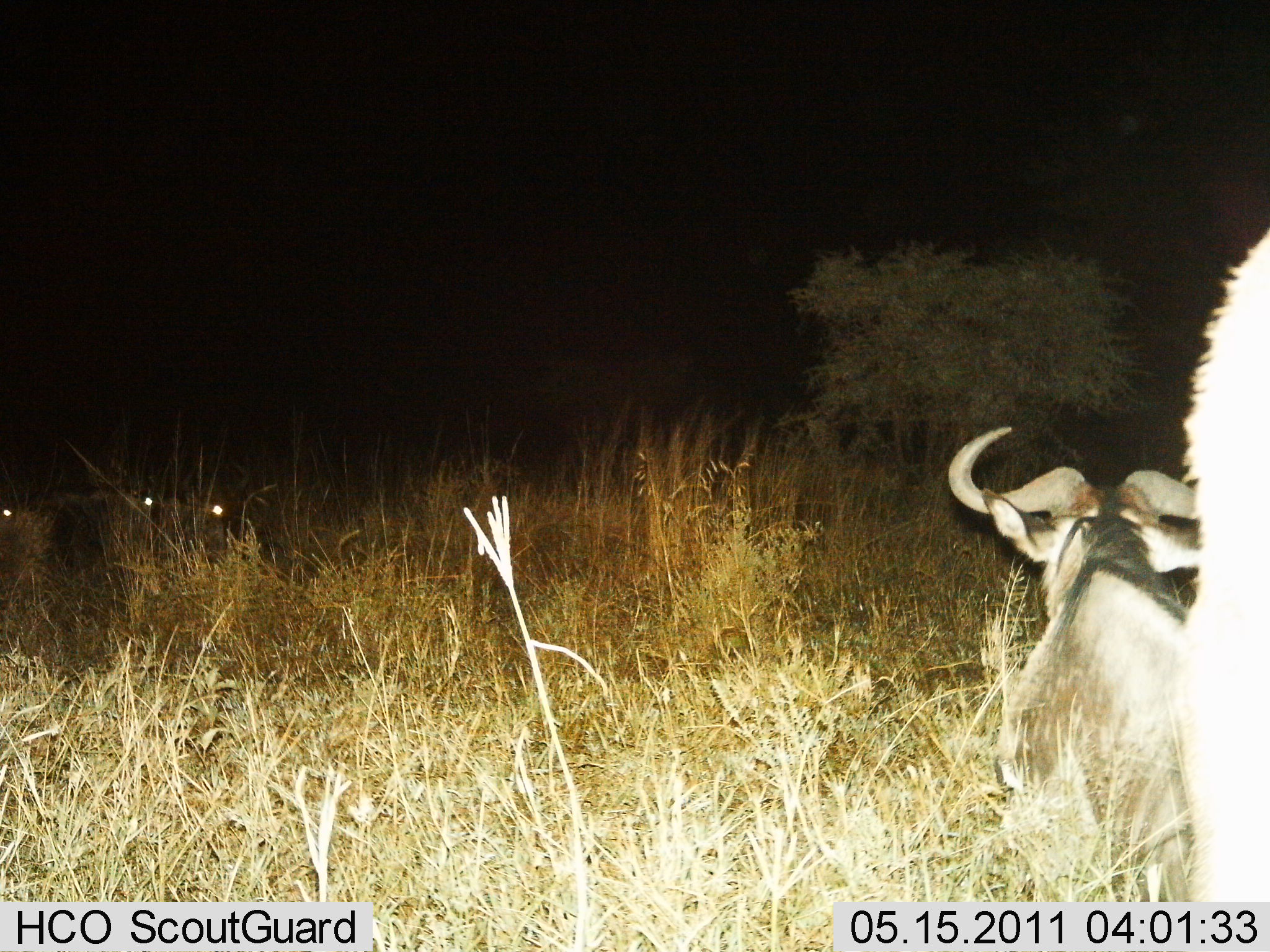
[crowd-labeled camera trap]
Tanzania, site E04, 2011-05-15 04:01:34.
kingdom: Animalia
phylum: Chordata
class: Mammalia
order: Artiodactyla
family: Bovidae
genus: Connochaetes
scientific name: Connochaetes taurinus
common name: blue wildebeest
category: wildebeest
Wildebeest (blue wildebeest) (Connochaetes taurinus), count 5. Behavior (volunteer vote fractions): standing 20%, resting 90%, moving 0%, interacting 0%. Young present (vote fraction): 0%. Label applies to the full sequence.